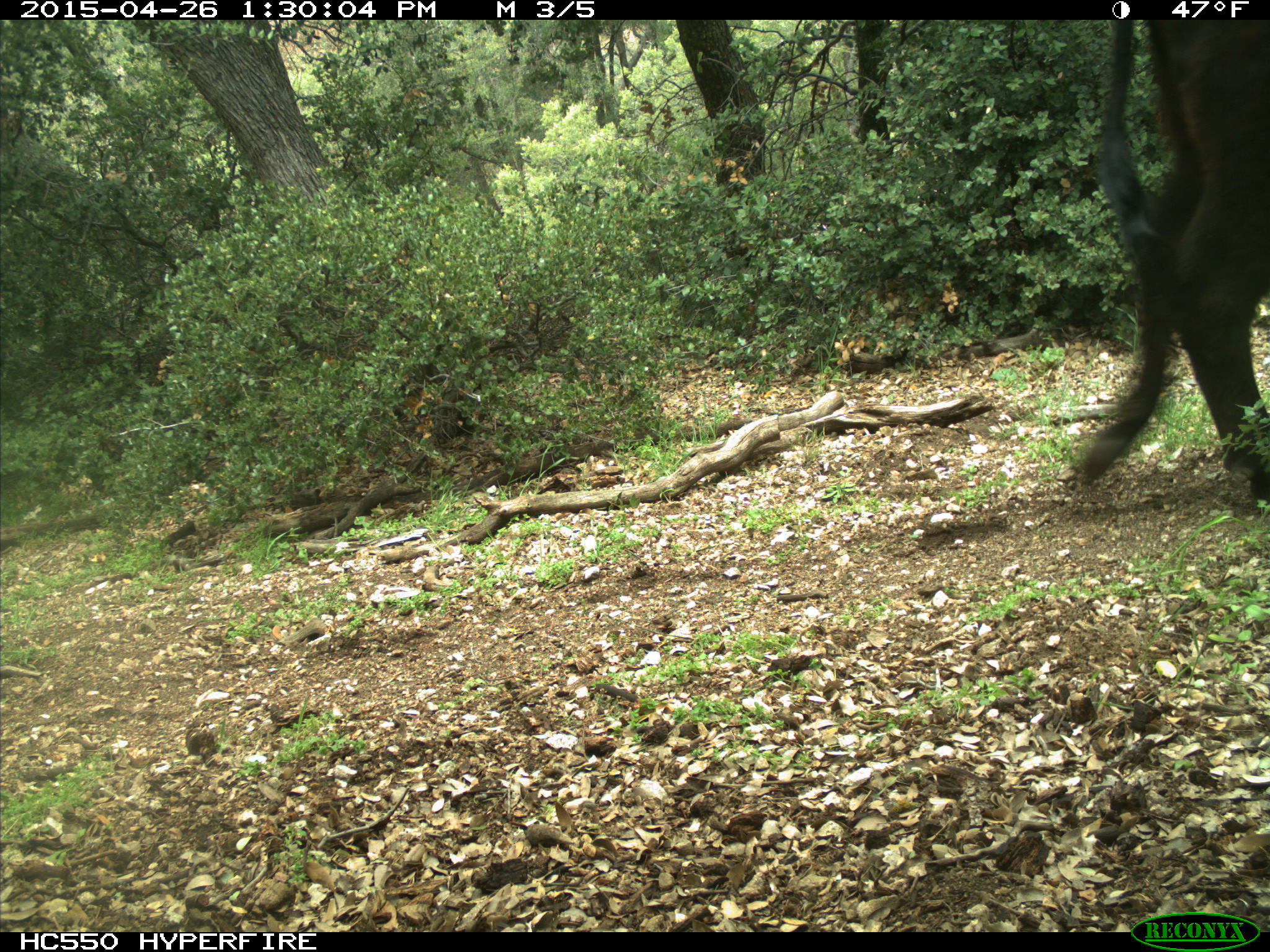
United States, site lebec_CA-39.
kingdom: Animalia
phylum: Chordata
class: Mammalia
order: Artiodactyla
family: Bovidae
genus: Bos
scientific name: Bos taurus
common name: domestic cow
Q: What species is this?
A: Bos taurus (domestic cow).